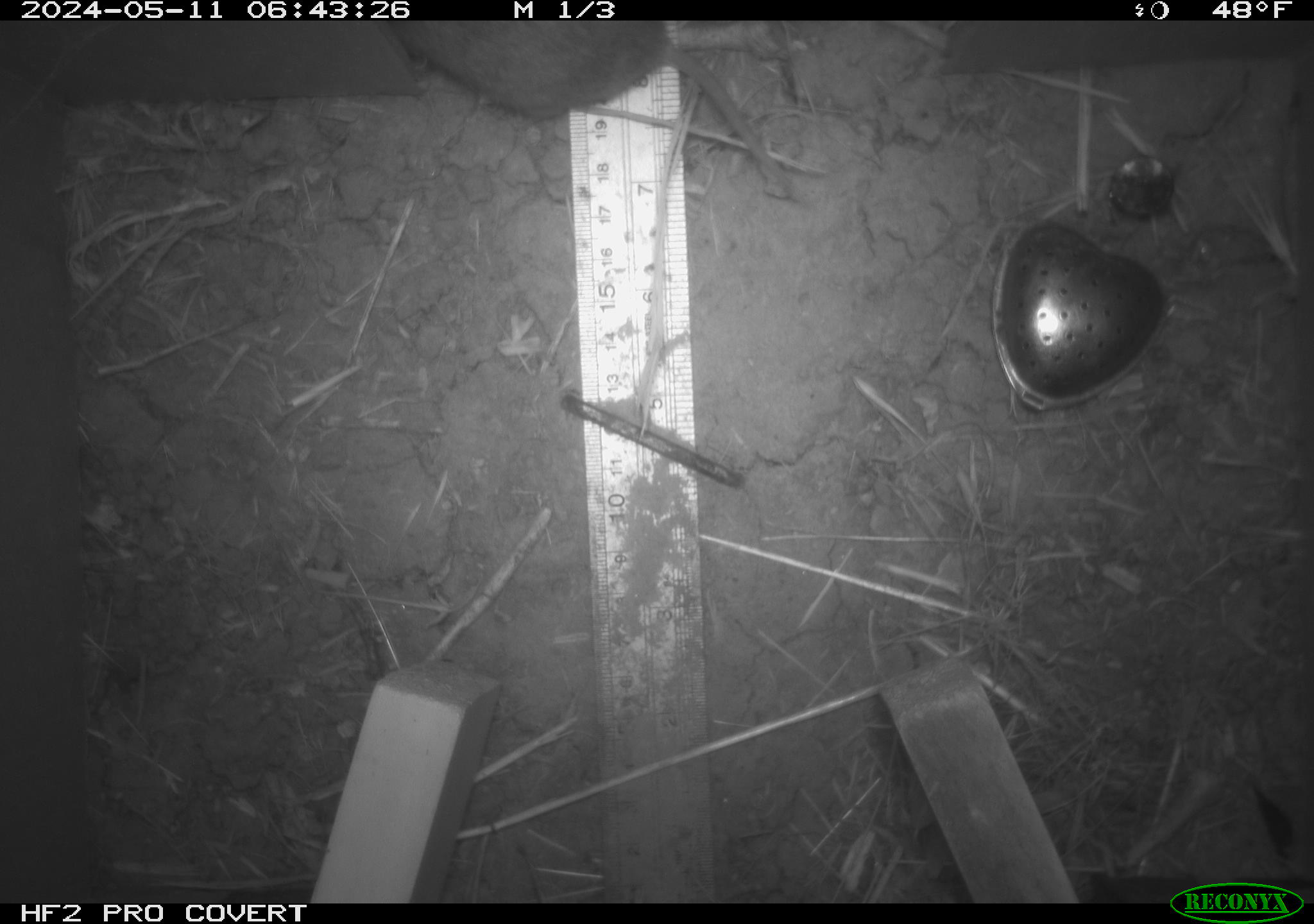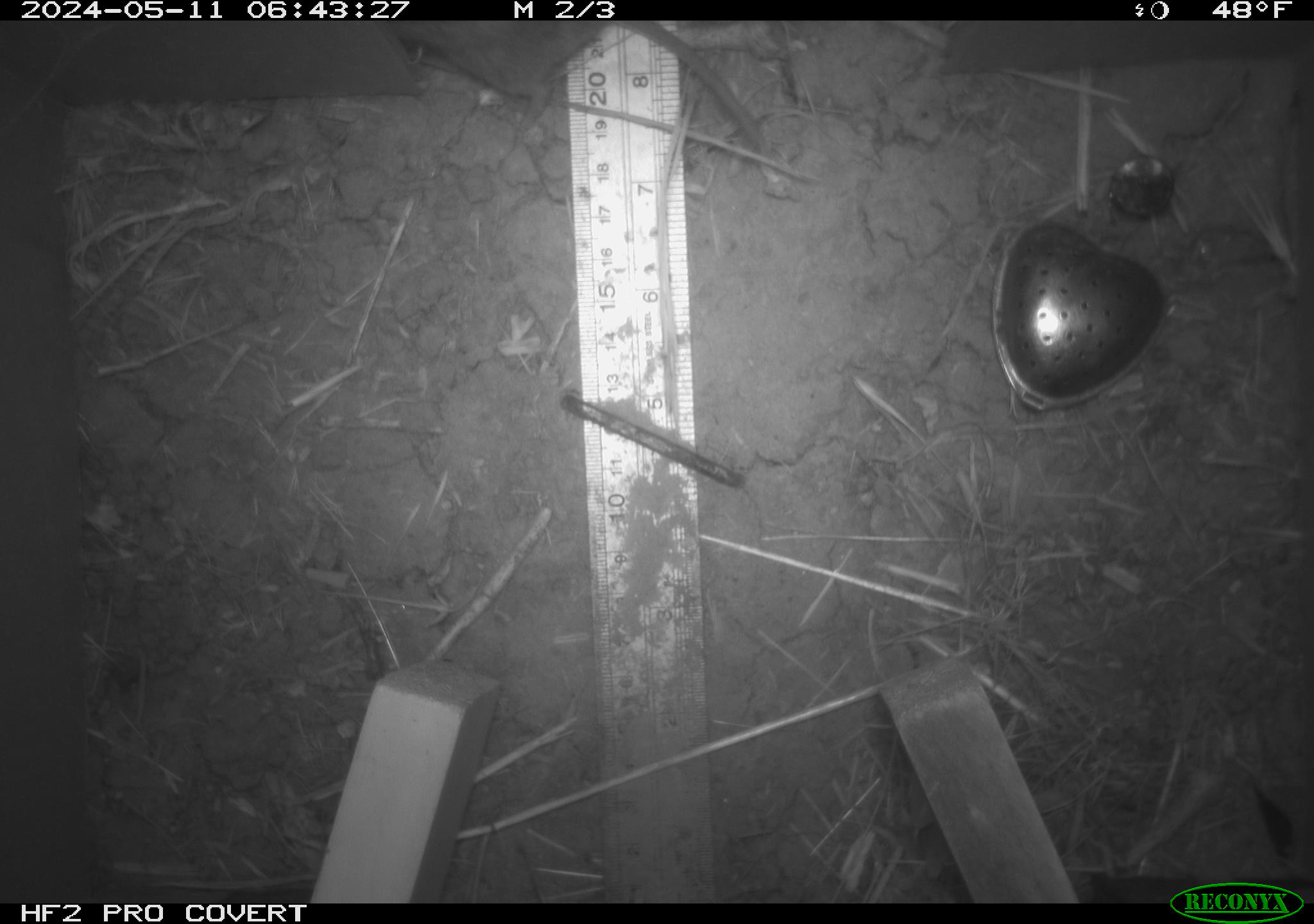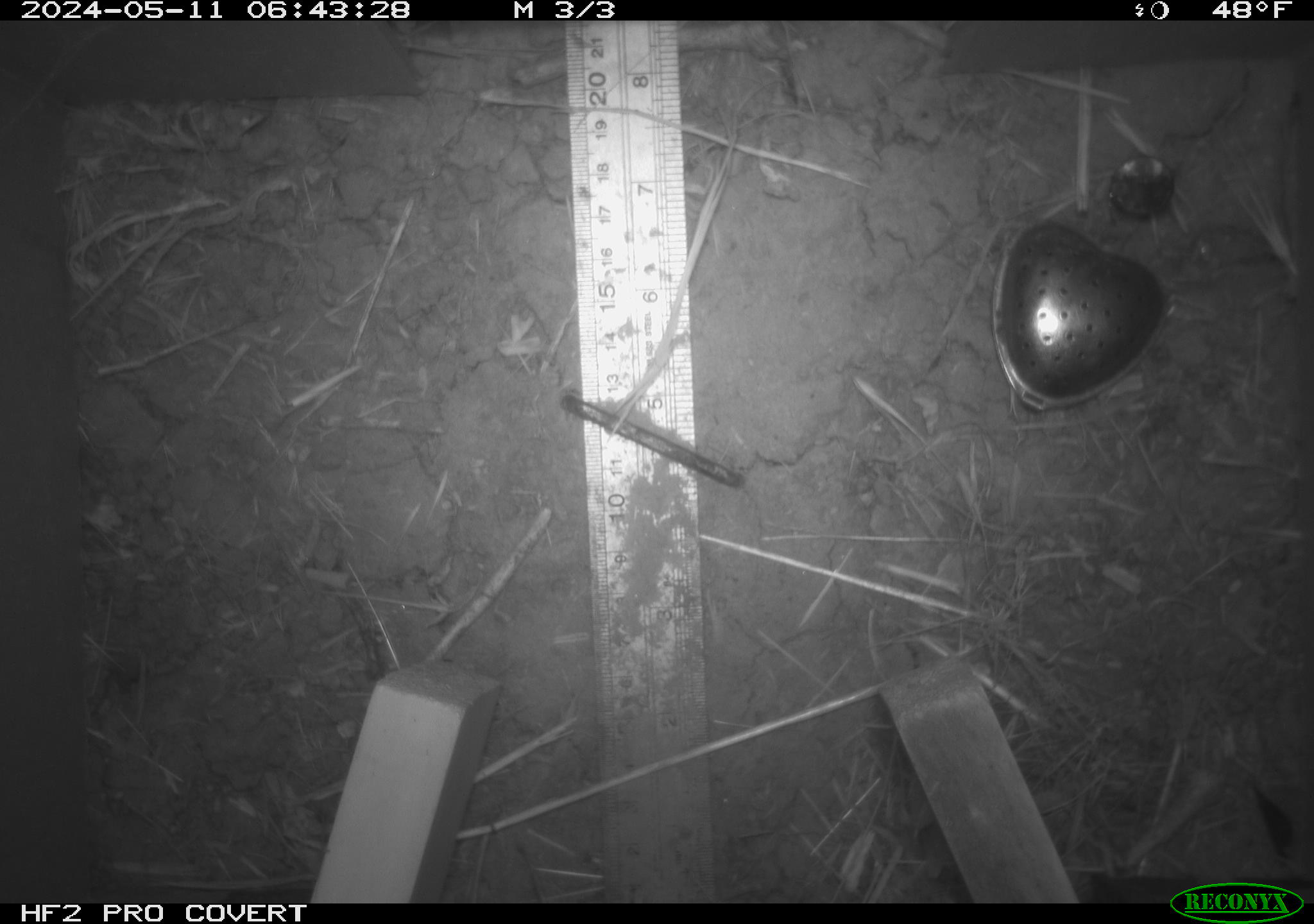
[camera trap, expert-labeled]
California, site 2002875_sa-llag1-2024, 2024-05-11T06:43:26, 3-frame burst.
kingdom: Animalia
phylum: Chordata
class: Mammalia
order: Rodentia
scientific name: Rodentia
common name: rodent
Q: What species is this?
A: Rodent (Rodentia).